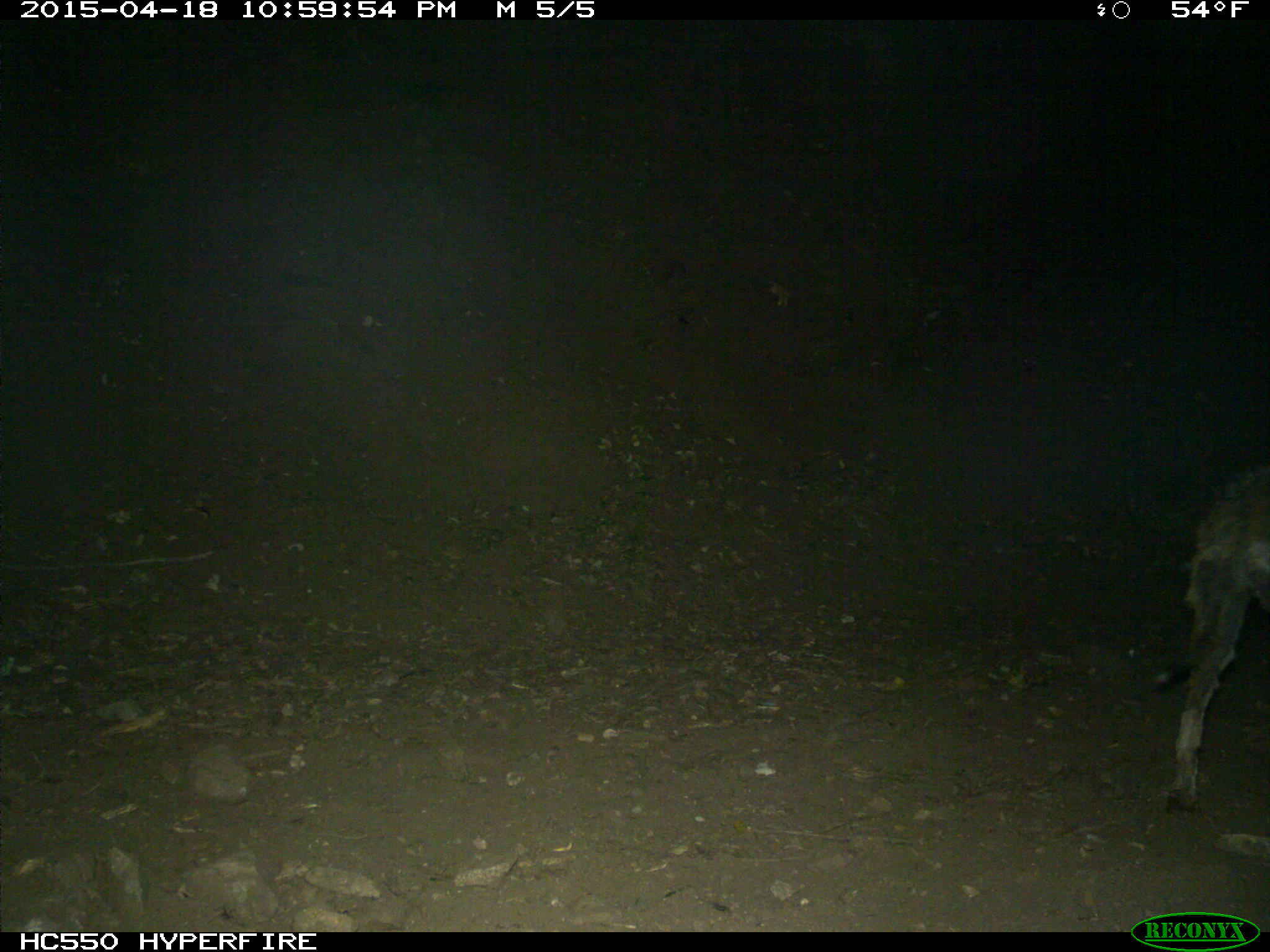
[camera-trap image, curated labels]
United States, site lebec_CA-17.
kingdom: Animalia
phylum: Chordata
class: Mammalia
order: Carnivora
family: Canidae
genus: Canis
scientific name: Canis latrans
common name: coyote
Canis latrans (coyote).